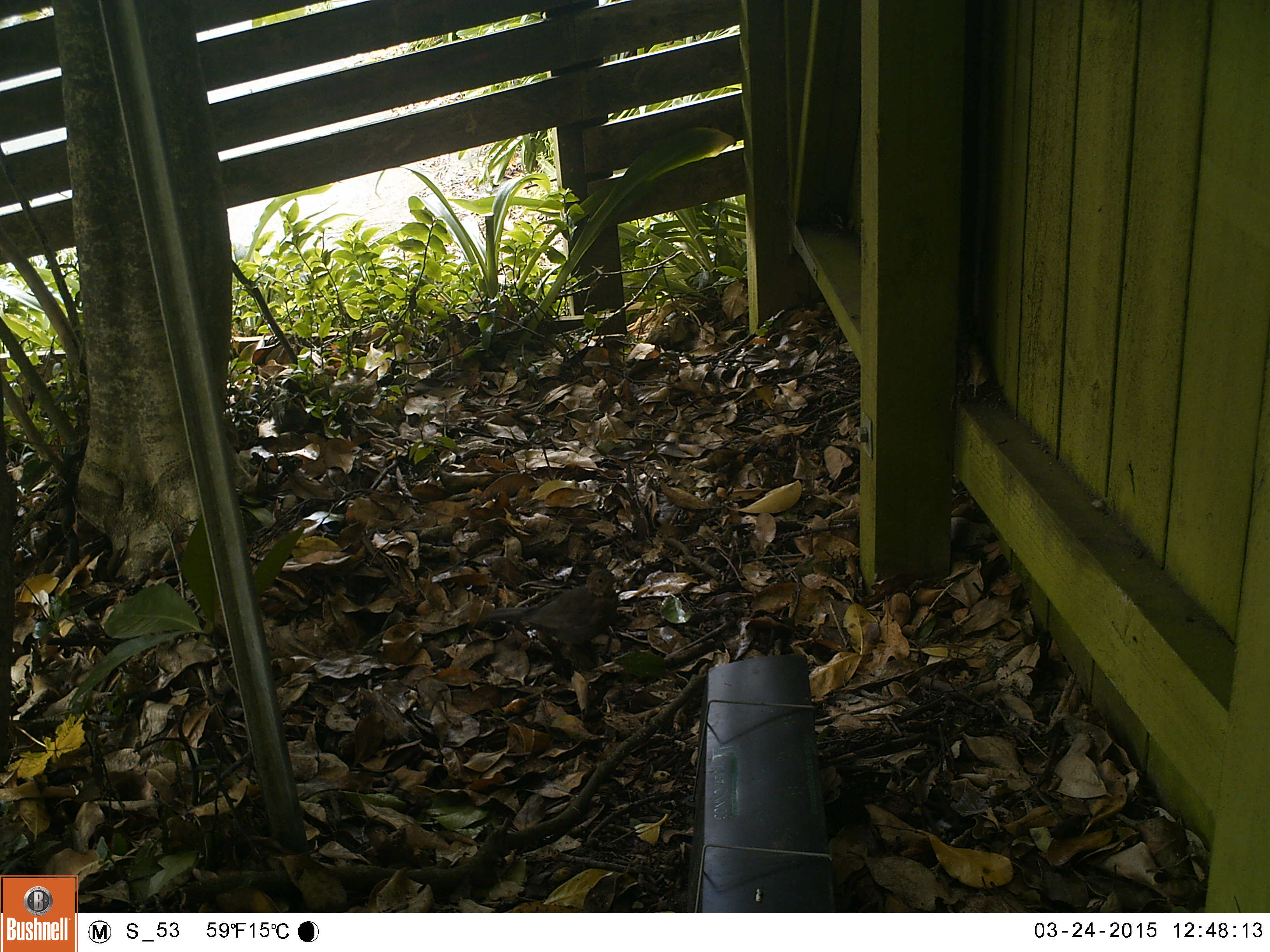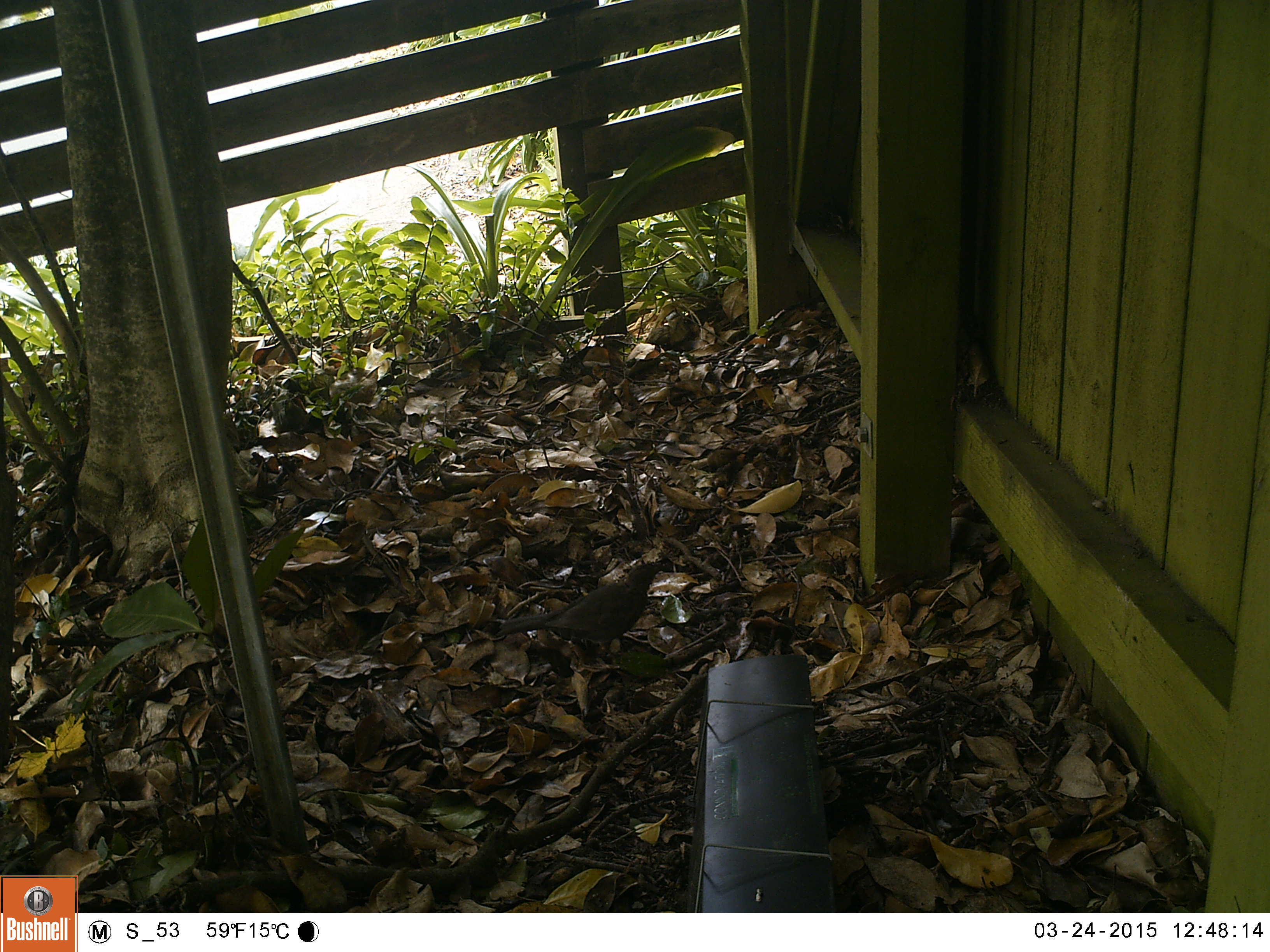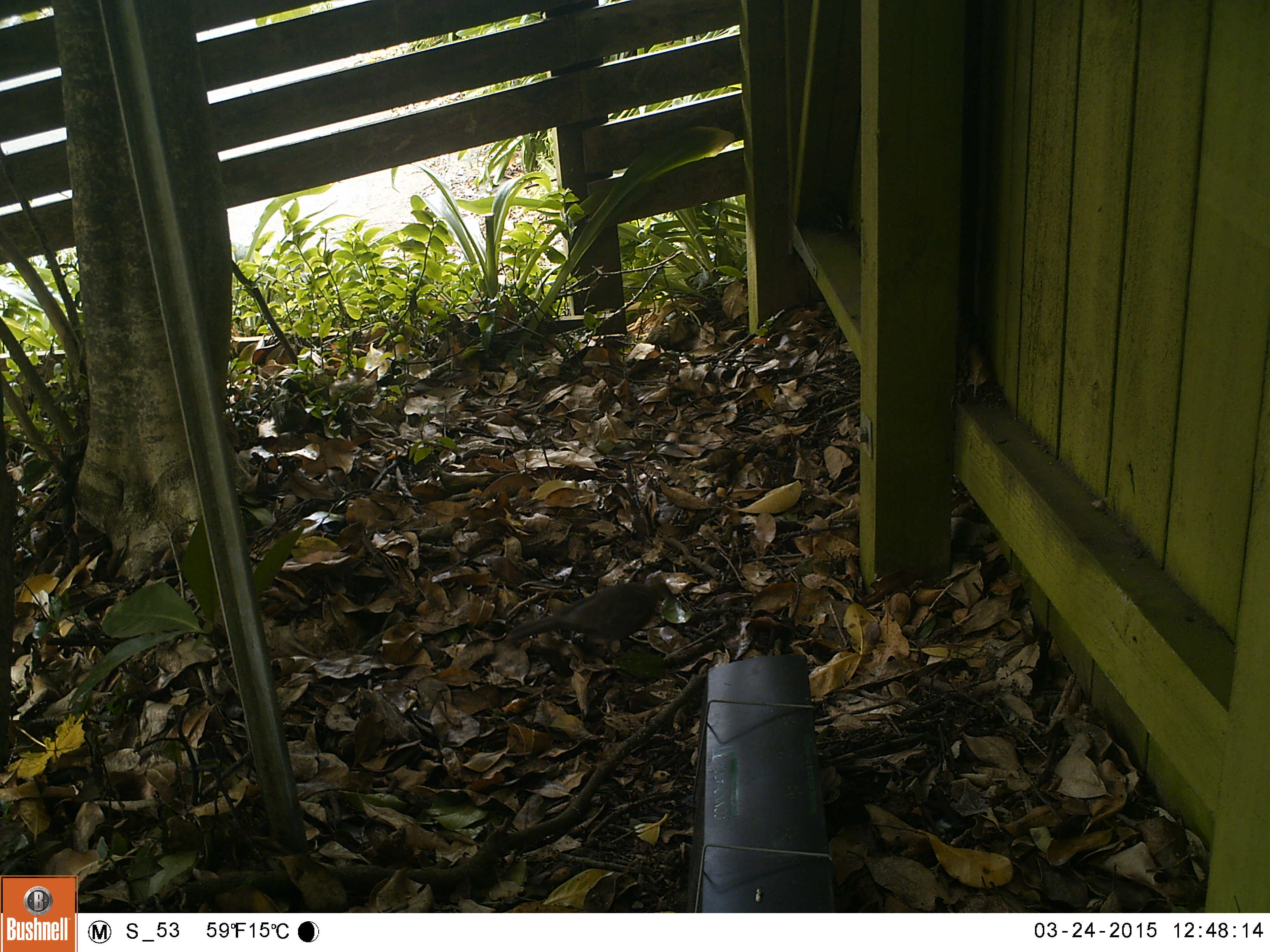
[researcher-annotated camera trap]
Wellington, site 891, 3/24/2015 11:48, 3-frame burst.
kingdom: Animalia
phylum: Chordata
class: Aves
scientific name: Aves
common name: bird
Bird (Aves).